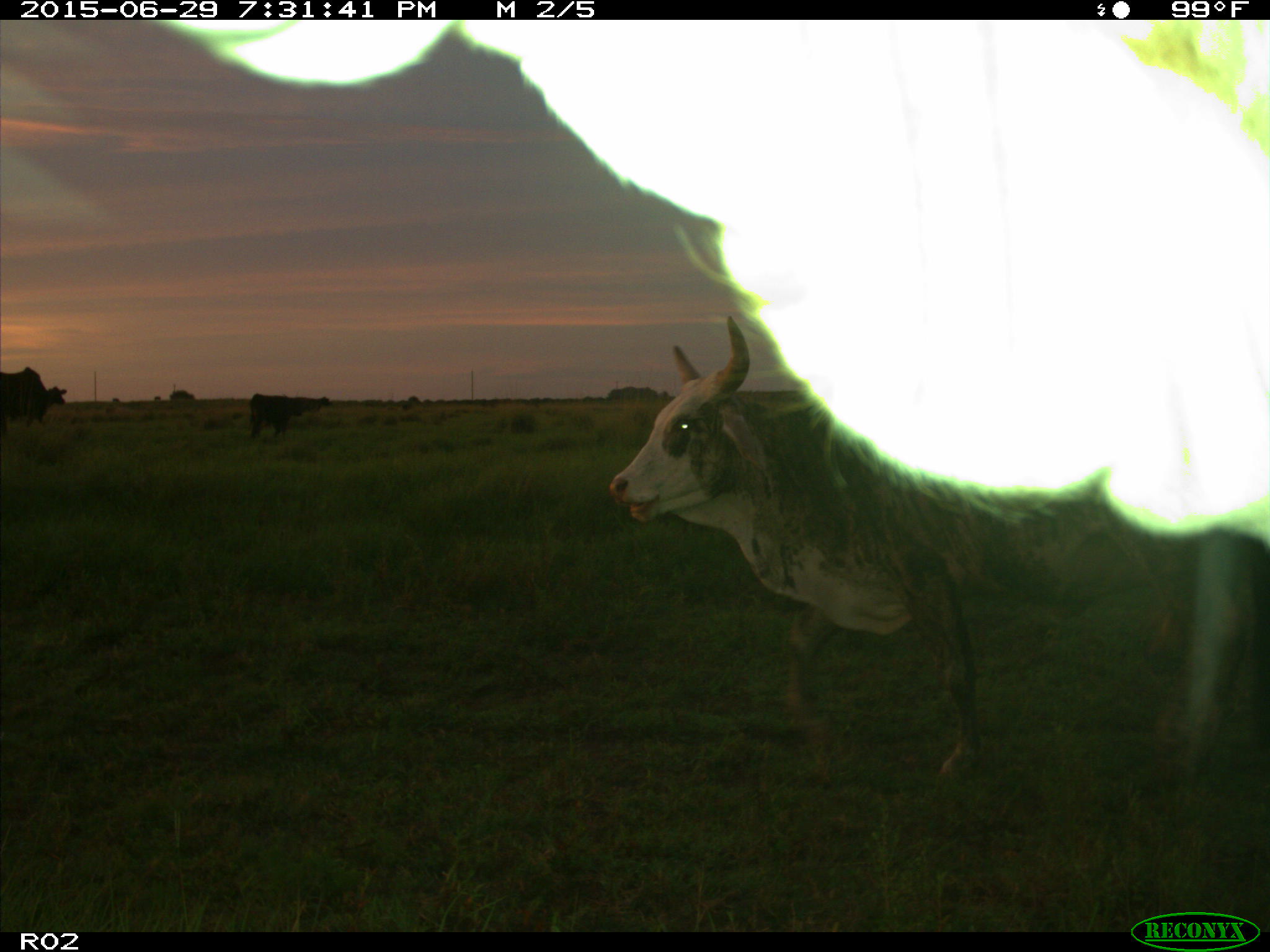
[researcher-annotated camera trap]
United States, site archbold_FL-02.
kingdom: Animalia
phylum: Chordata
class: Mammalia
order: Artiodactyla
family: Bovidae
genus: Bos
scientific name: Bos taurus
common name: domestic cow